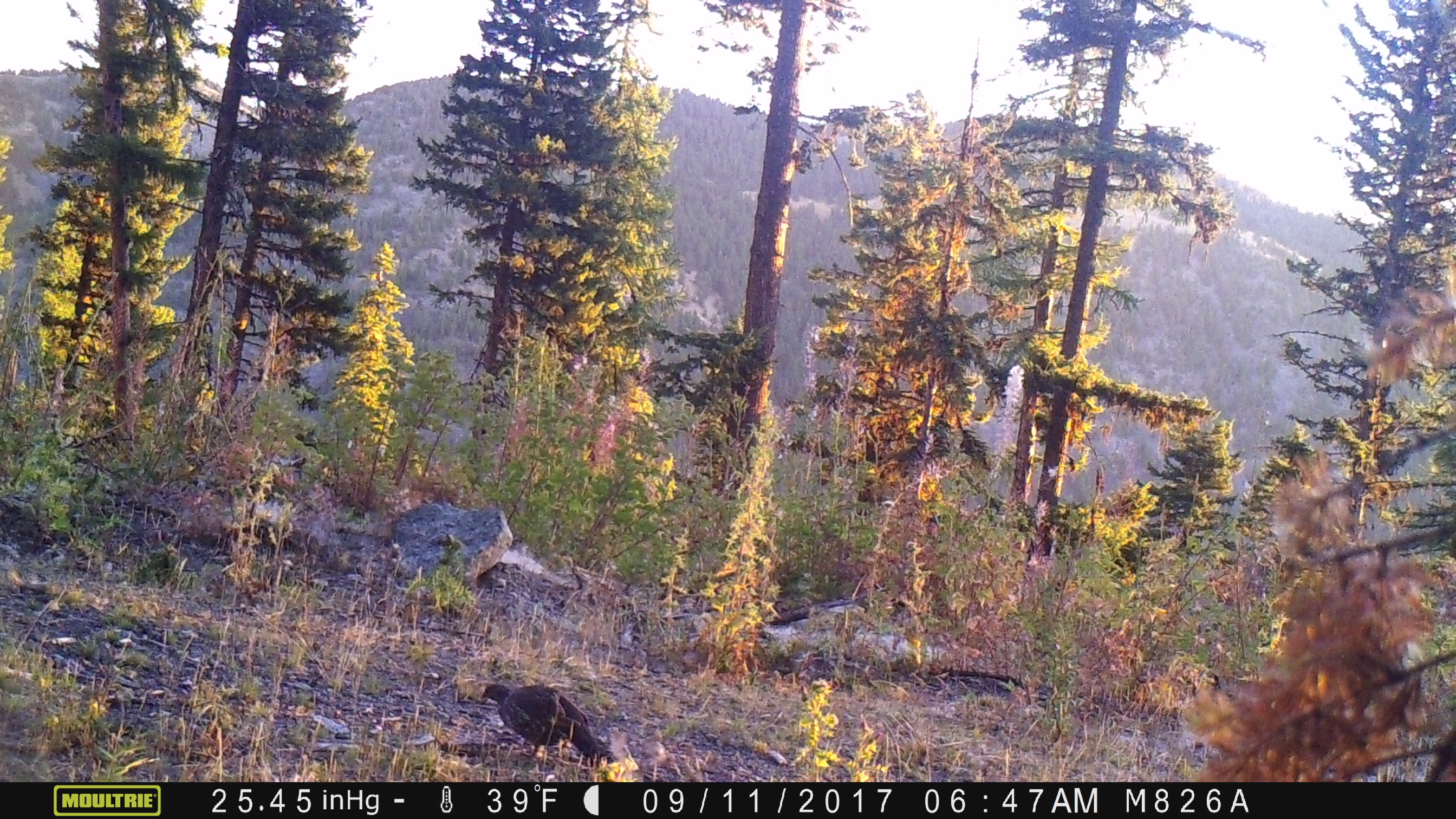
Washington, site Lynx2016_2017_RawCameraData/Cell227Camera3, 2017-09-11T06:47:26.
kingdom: Animalia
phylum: Chordata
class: Aves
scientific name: Aves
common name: birds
Aves (birds). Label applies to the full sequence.